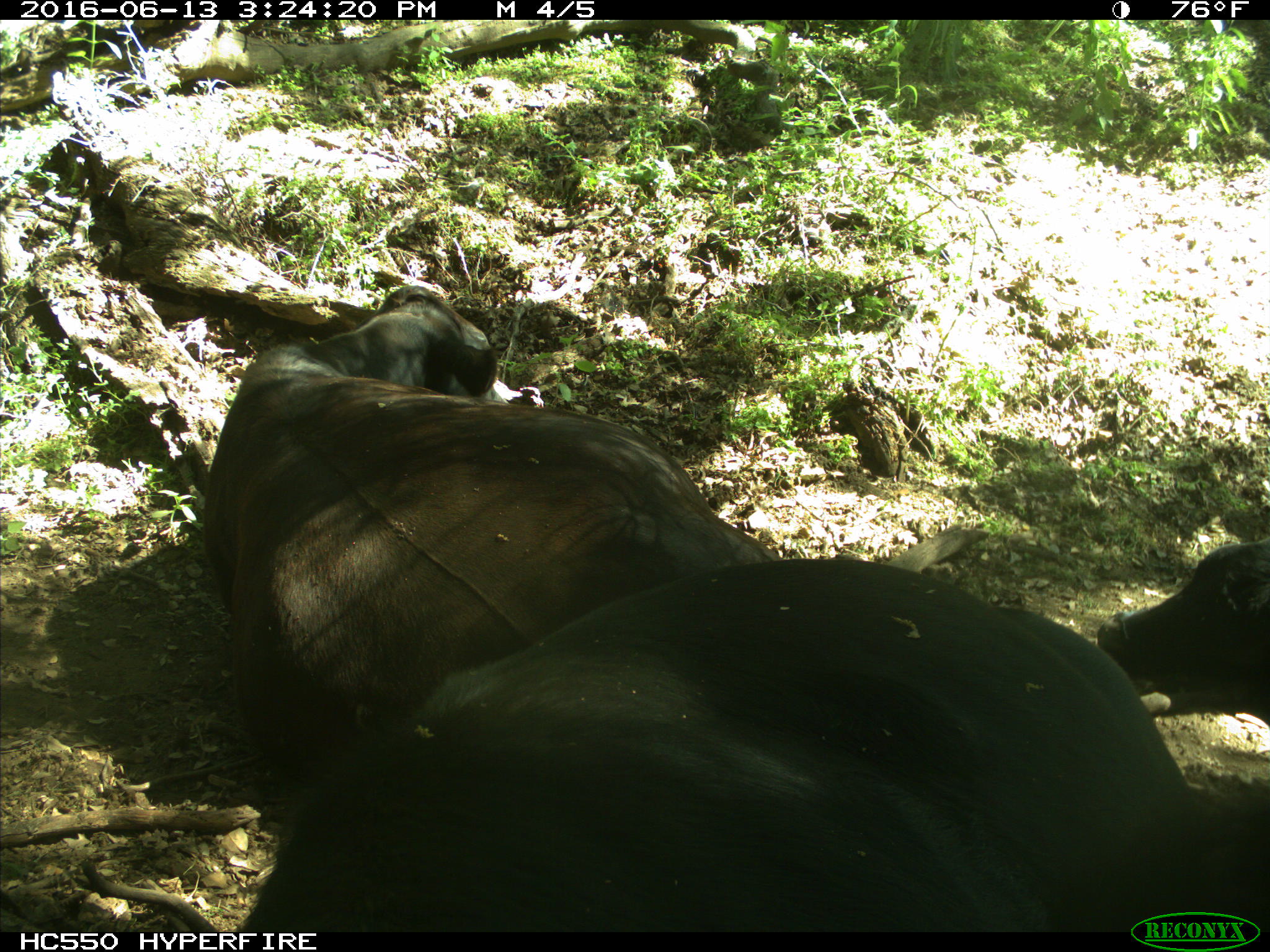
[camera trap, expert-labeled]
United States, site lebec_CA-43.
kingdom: Animalia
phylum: Chordata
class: Mammalia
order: Artiodactyla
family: Bovidae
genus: Bos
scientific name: Bos taurus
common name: domestic cow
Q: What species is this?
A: Bos taurus (domestic cow).